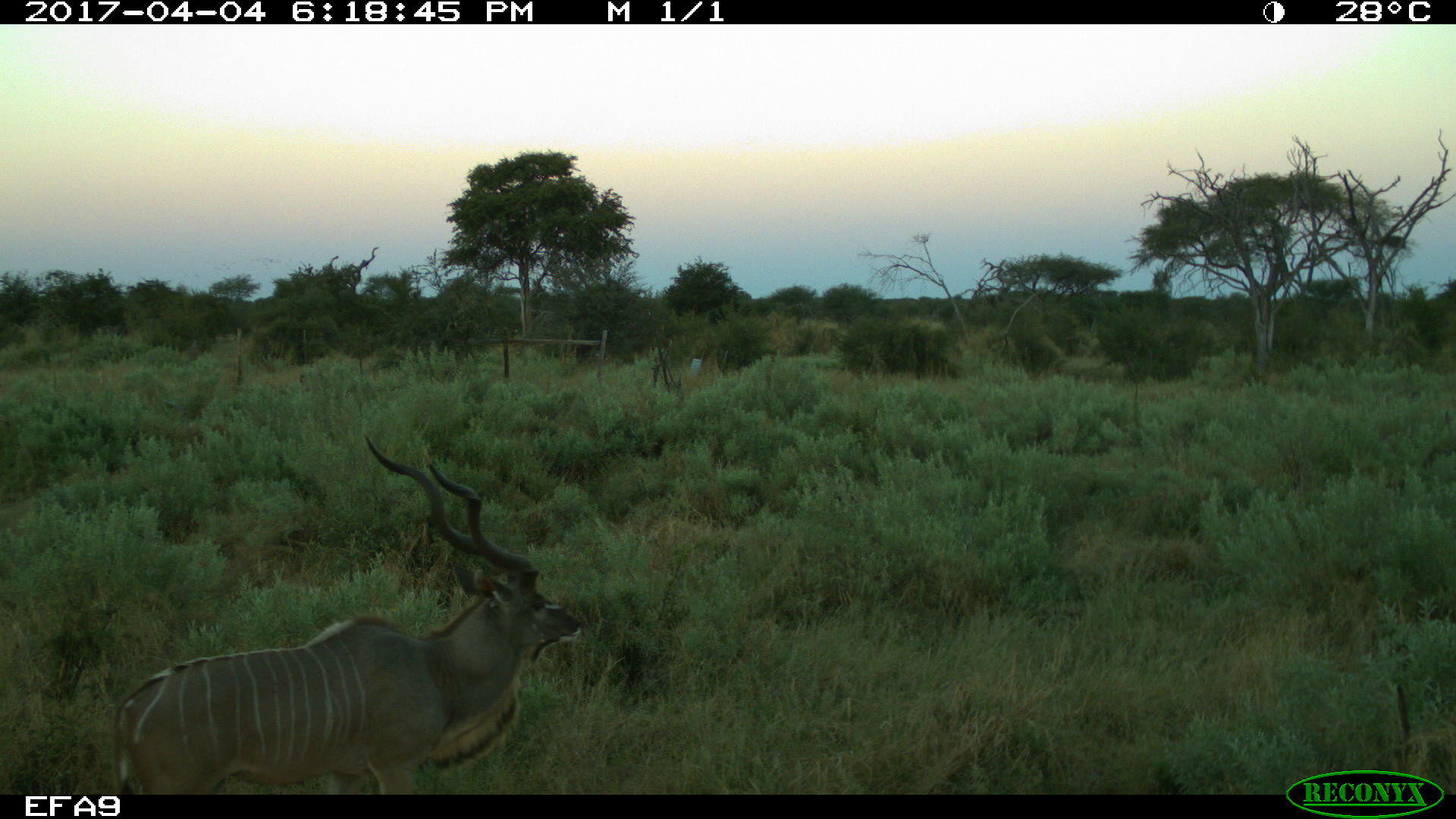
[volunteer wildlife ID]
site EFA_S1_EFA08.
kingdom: Animalia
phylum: Chordata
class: Mammalia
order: Artiodactyla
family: Bovidae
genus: Tragelaphus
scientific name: Tragelaphus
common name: kudu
Kudu (Tragelaphus), count 1. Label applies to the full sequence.